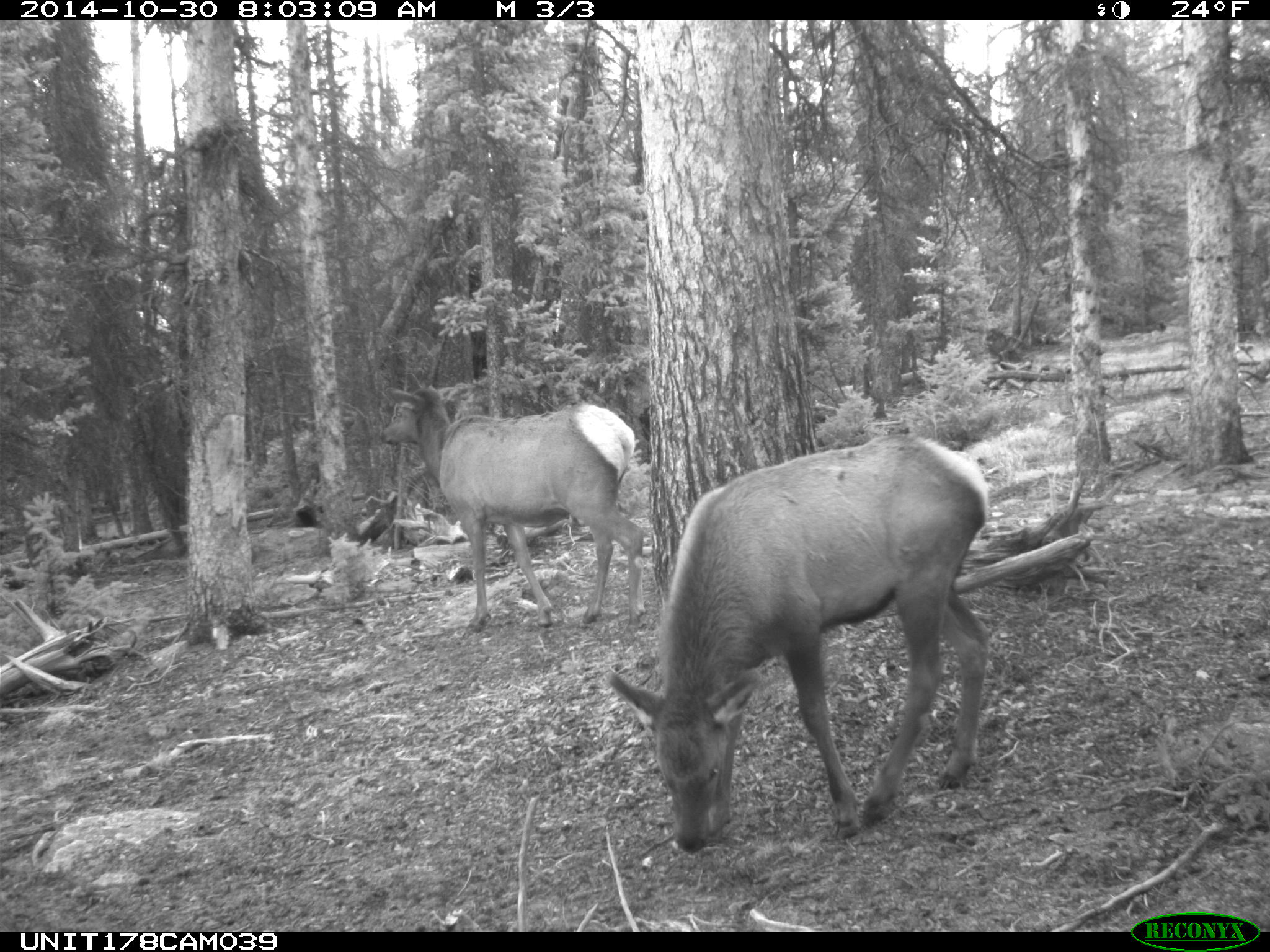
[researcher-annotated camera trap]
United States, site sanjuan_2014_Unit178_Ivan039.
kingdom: Animalia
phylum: Chordata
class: Mammalia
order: Artiodactyla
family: Cervidae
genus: Cervus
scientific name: Cervus elaphus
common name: red deer